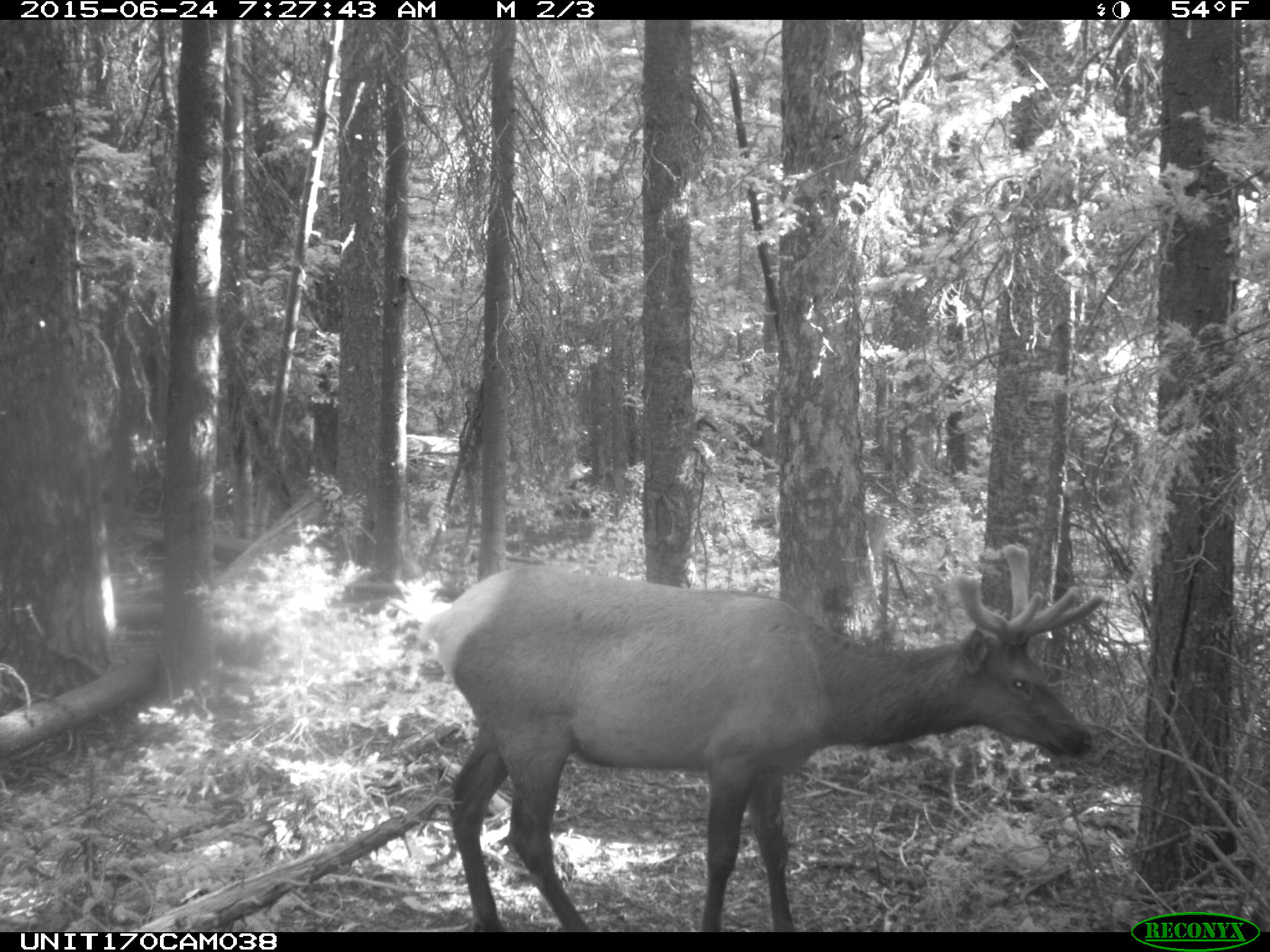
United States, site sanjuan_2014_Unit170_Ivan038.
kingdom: Animalia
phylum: Chordata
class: Mammalia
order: Artiodactyla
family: Cervidae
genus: Cervus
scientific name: Cervus elaphus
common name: red deer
Cervus elaphus (red deer).